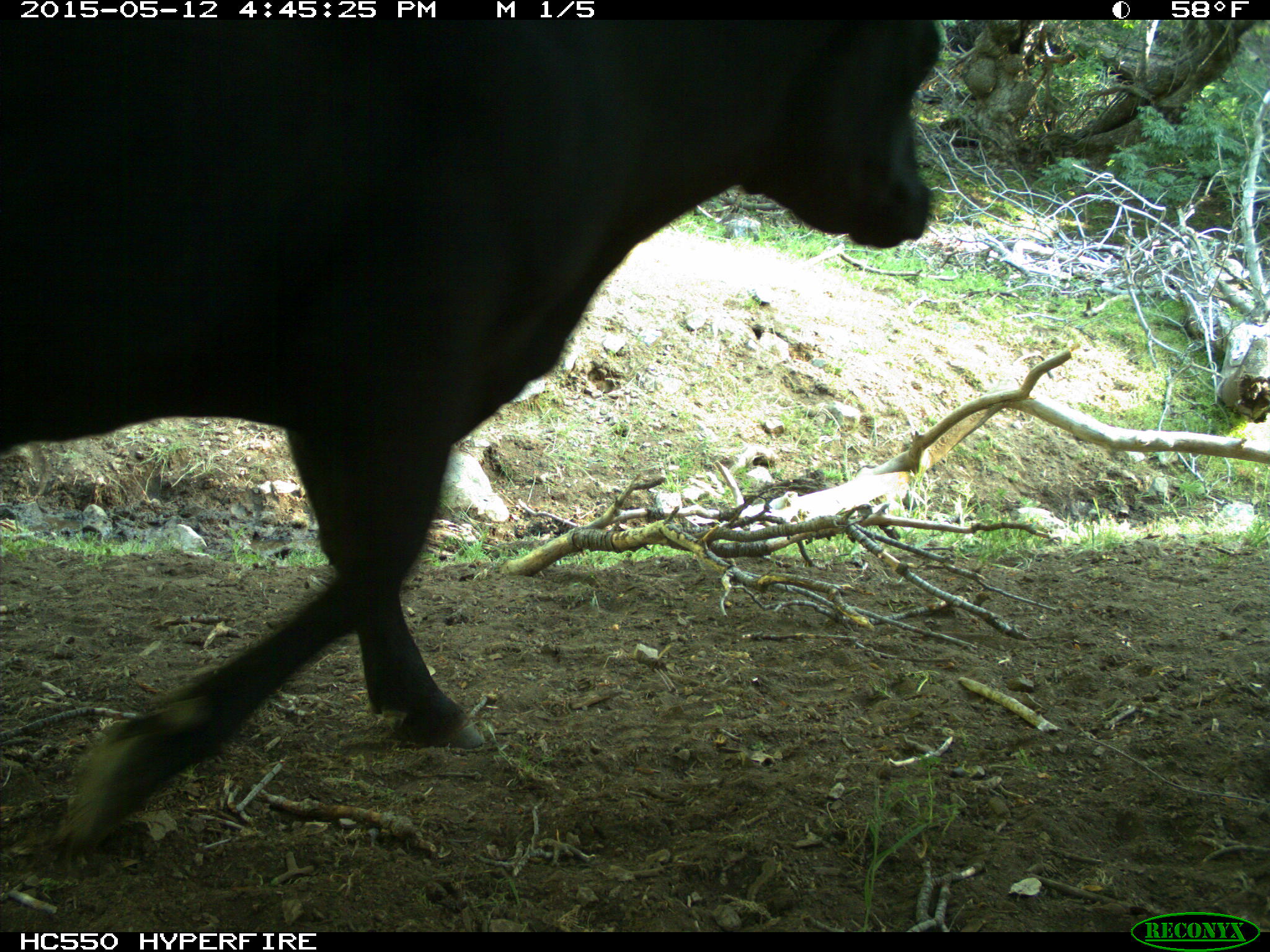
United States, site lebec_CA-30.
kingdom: Animalia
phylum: Chordata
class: Mammalia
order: Artiodactyla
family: Bovidae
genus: Bos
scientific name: Bos taurus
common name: domestic cow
Bos taurus (domestic cow).